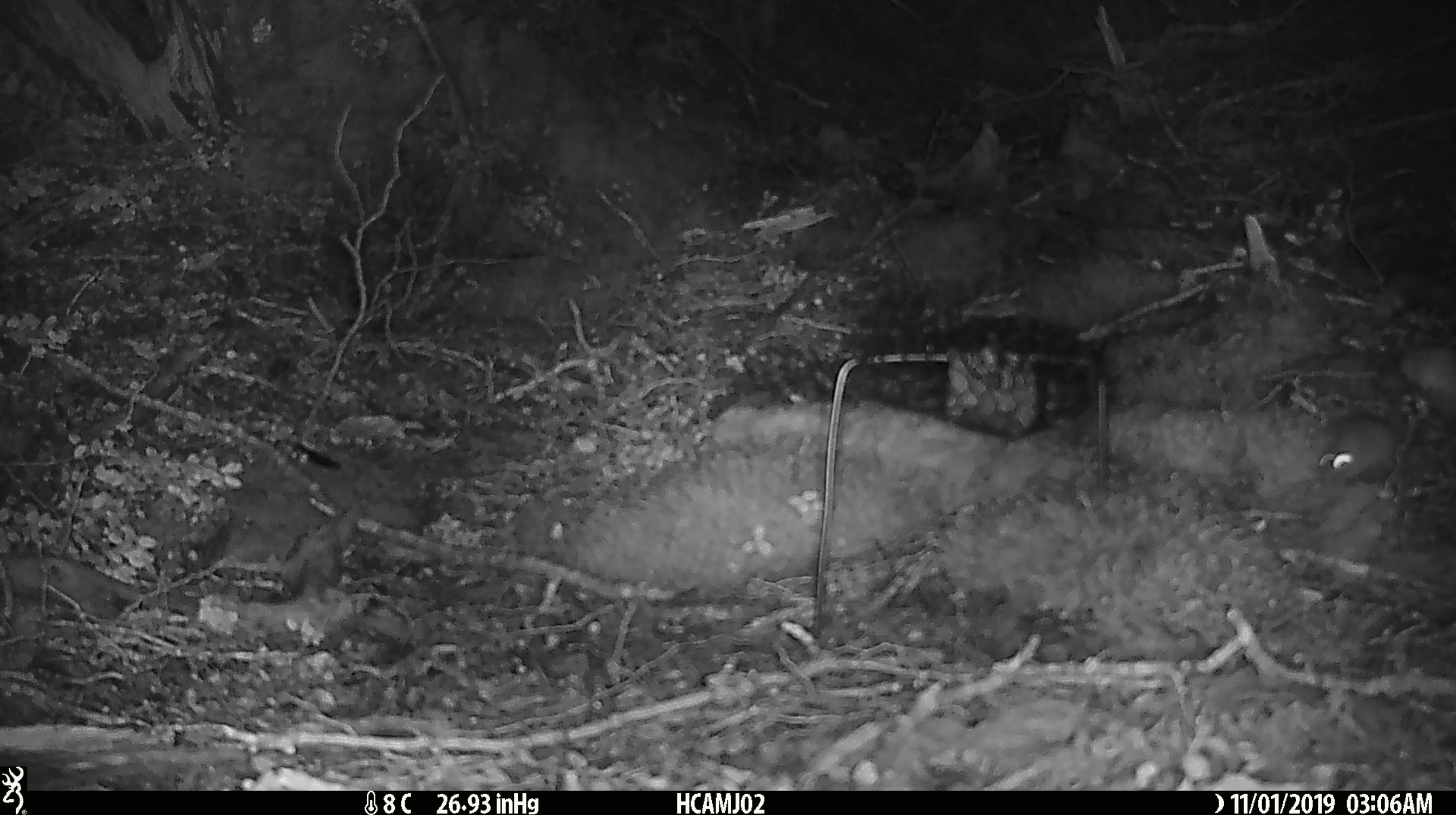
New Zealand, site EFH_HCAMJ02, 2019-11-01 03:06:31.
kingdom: Animalia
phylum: Chordata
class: Mammalia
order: Rodentia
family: Muridae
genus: Mus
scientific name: Mus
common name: mouse